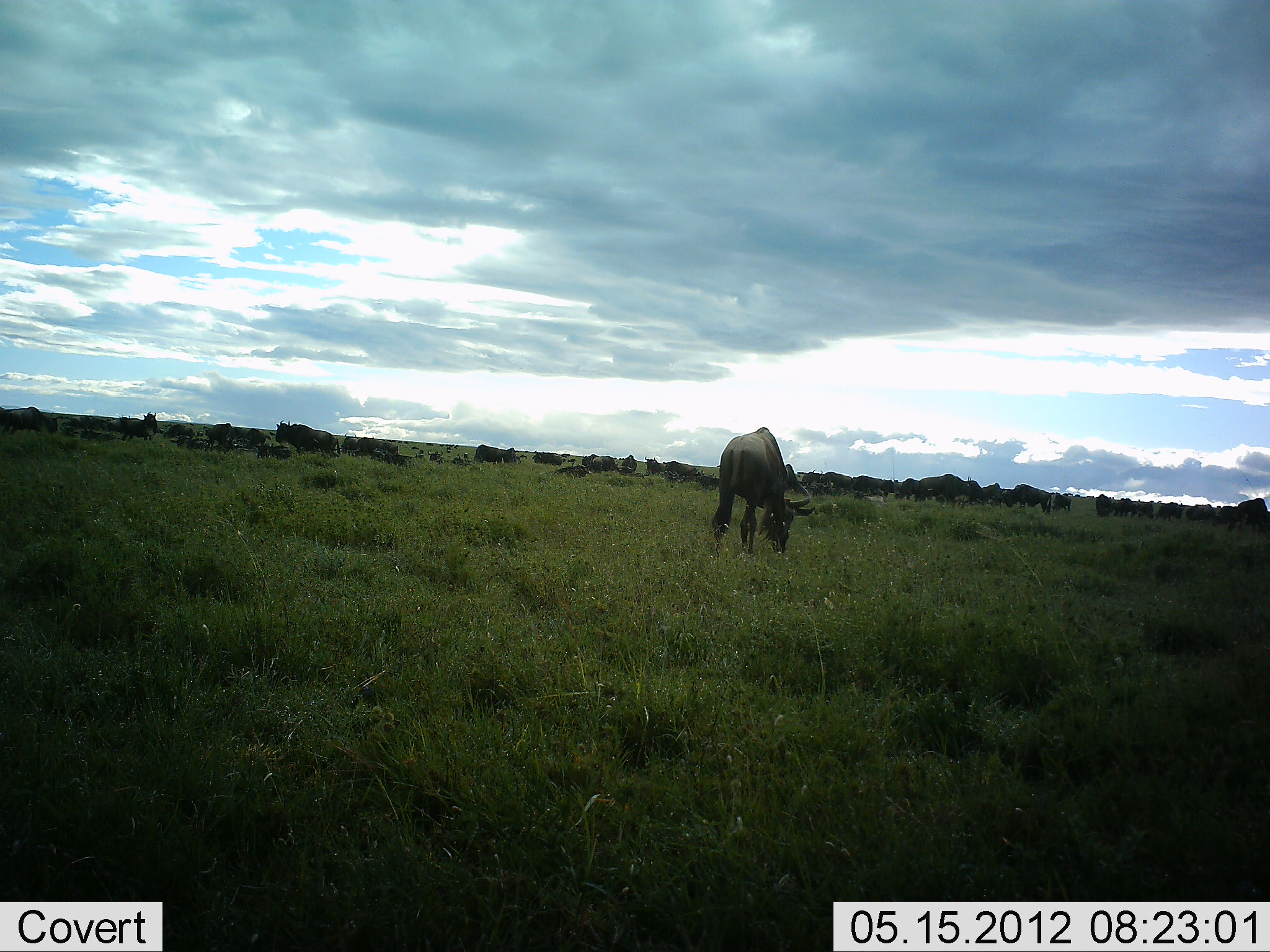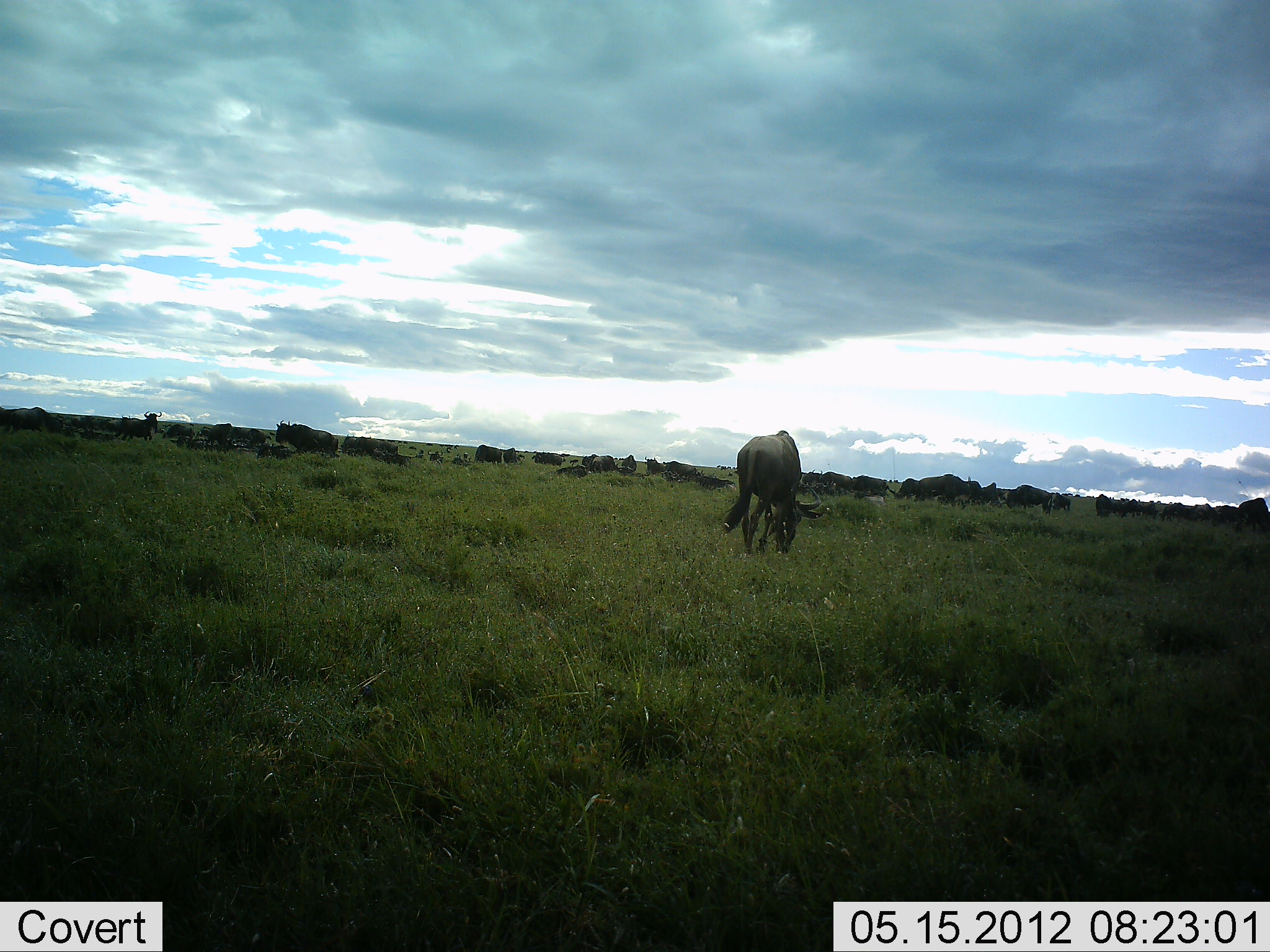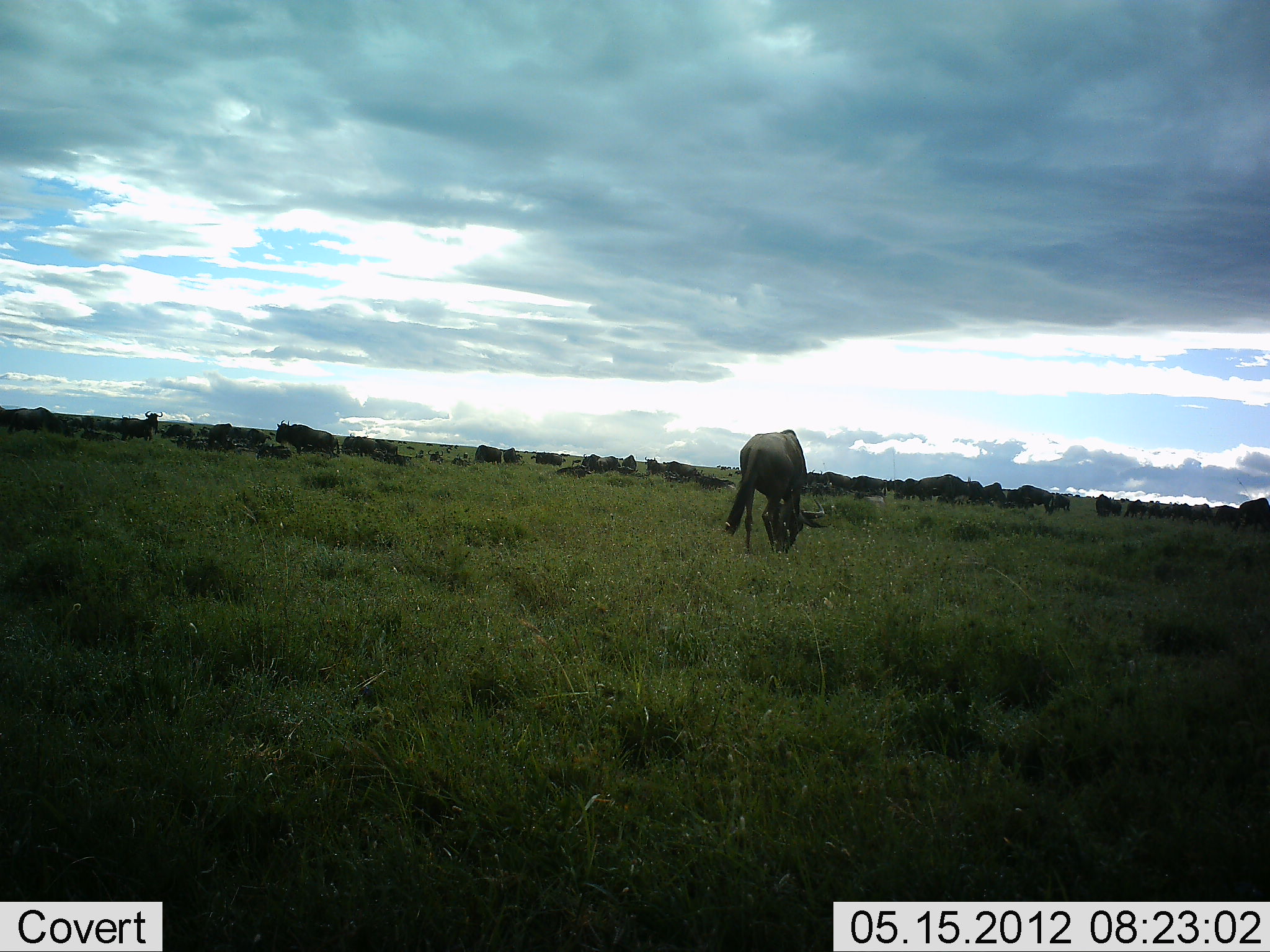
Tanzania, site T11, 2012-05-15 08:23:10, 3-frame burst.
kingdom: Animalia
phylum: Chordata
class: Mammalia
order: Artiodactyla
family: Bovidae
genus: Connochaetes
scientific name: Connochaetes taurinus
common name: blue wildebeest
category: wildebeest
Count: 11-50.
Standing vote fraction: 50%.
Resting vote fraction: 30%.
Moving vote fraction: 10%.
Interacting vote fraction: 0%.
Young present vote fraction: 0%.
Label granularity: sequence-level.